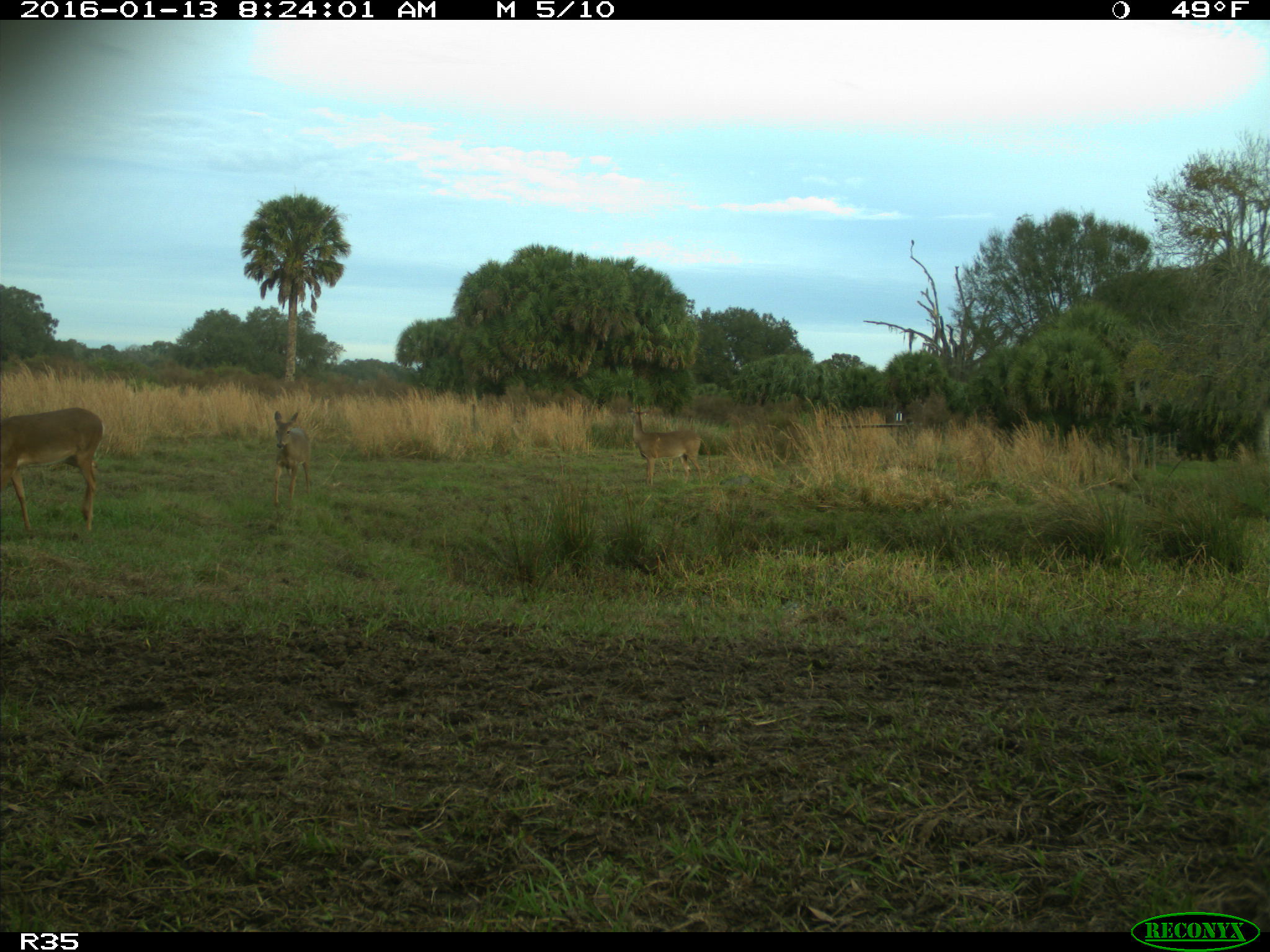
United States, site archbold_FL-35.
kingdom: Animalia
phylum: Chordata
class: Mammalia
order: Artiodactyla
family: Cervidae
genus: Odocoileus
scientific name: Odocoileus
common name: deer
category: unidentified deer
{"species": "unidentified deer (deer) (Odocoileus)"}